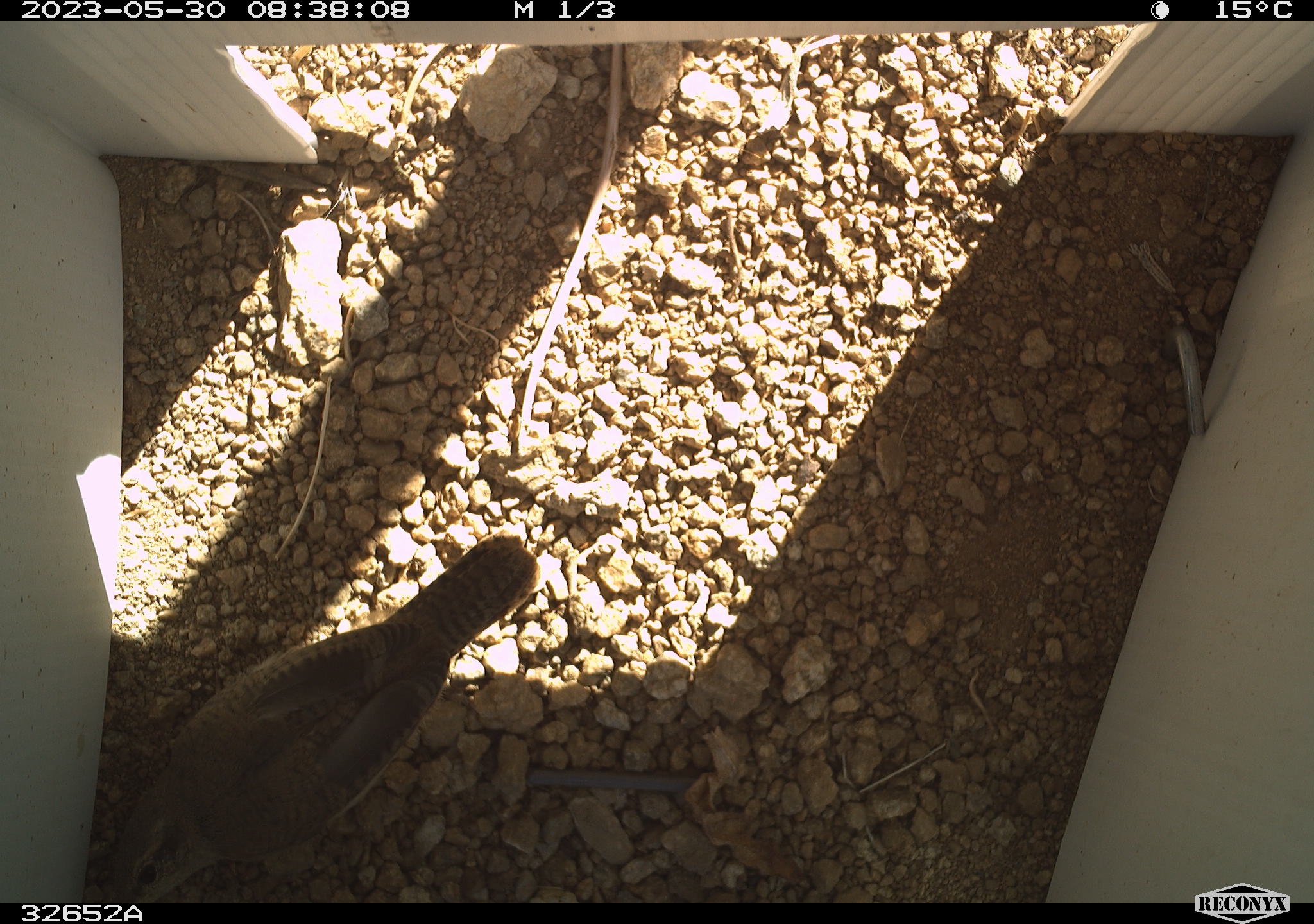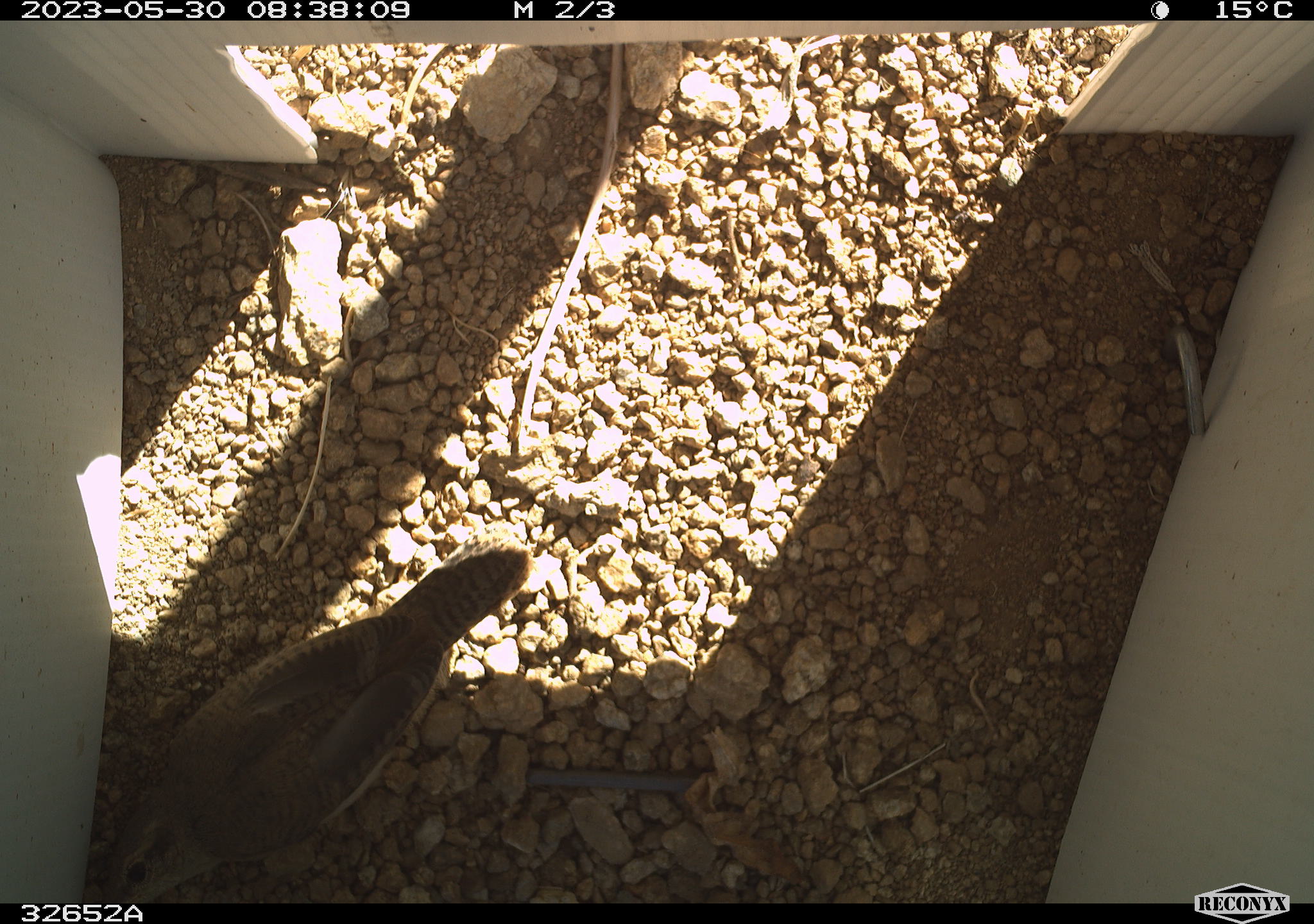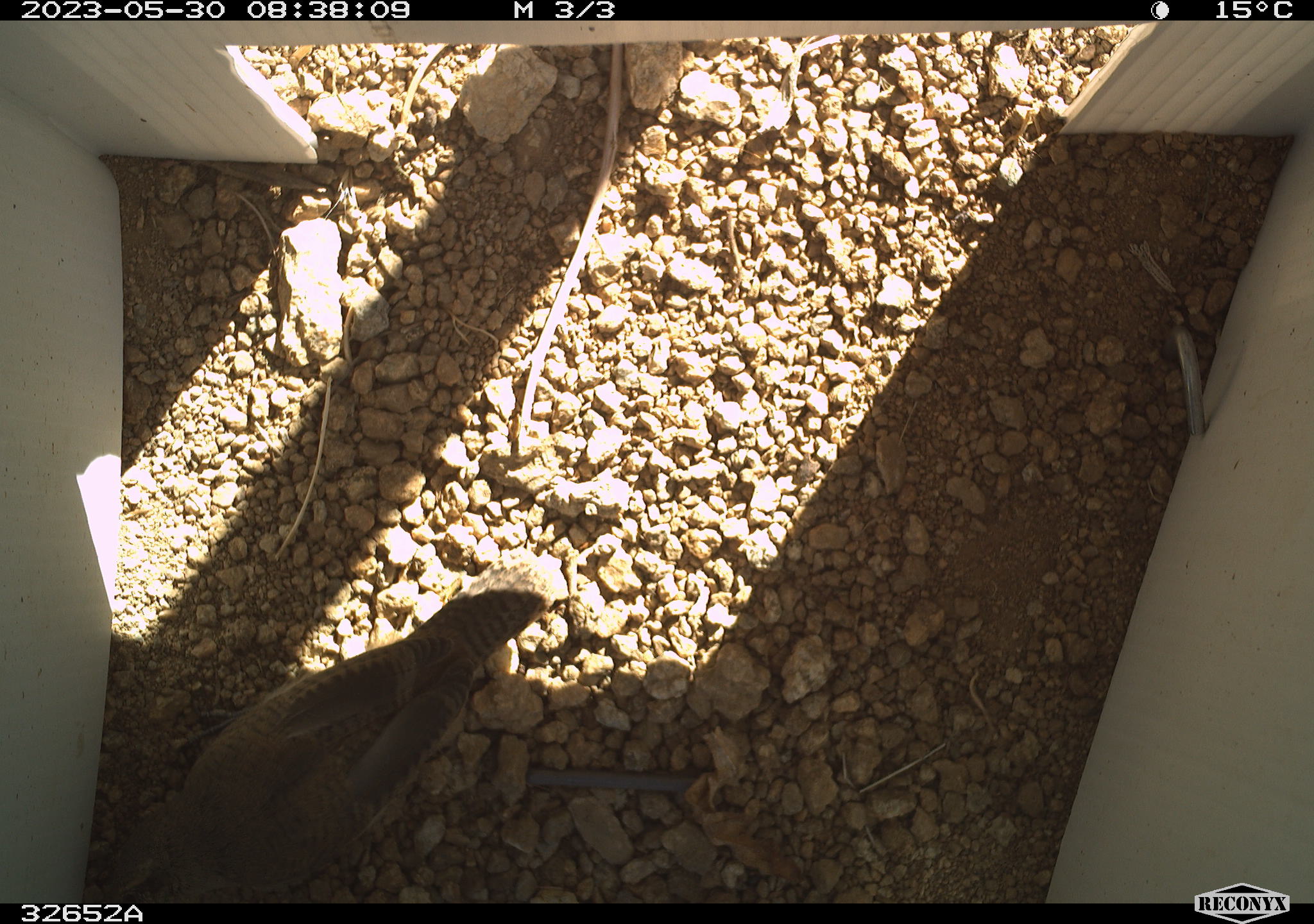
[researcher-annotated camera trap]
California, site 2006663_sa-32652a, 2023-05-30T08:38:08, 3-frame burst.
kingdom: Animalia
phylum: Chordata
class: Aves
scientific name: Aves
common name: bird